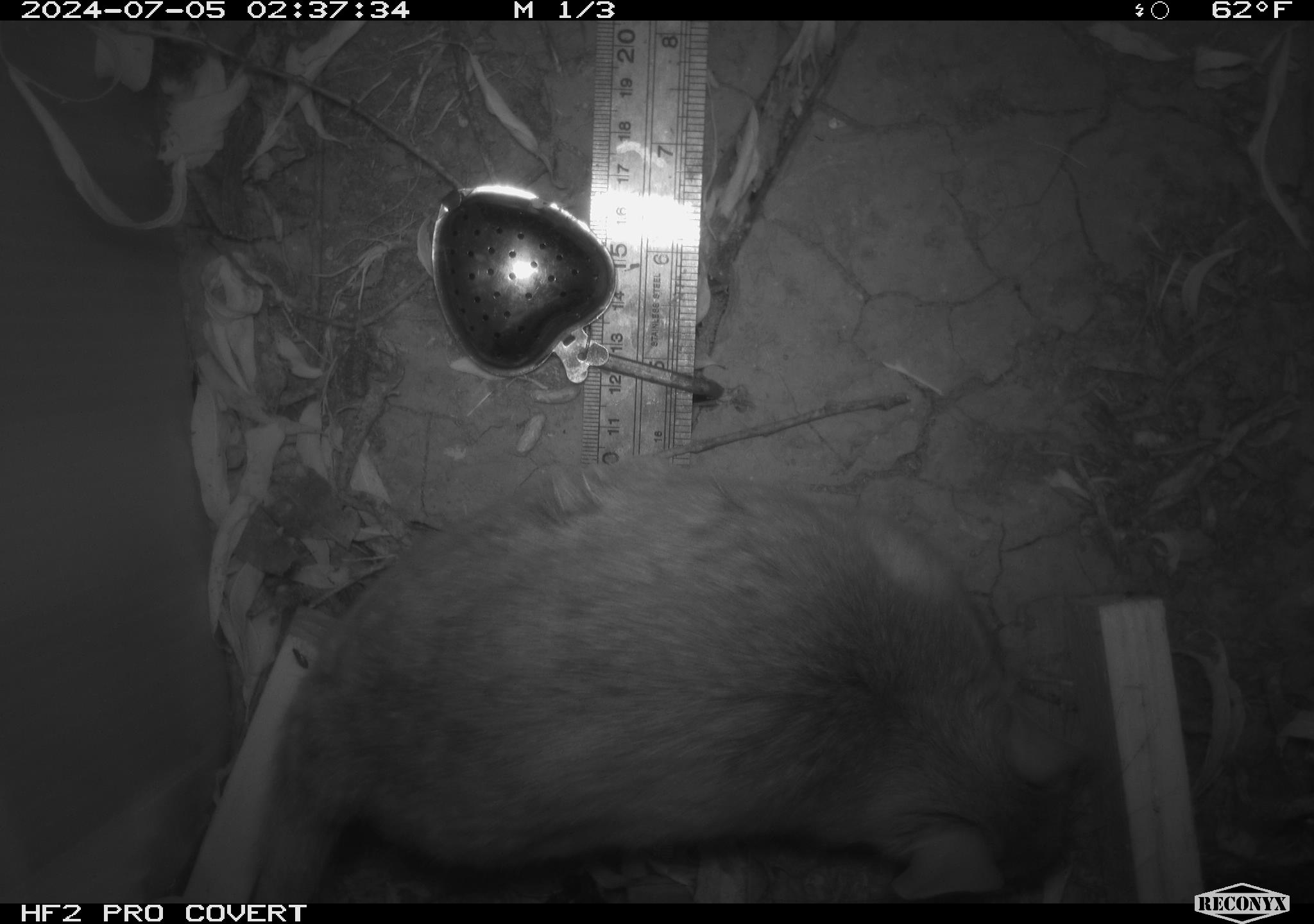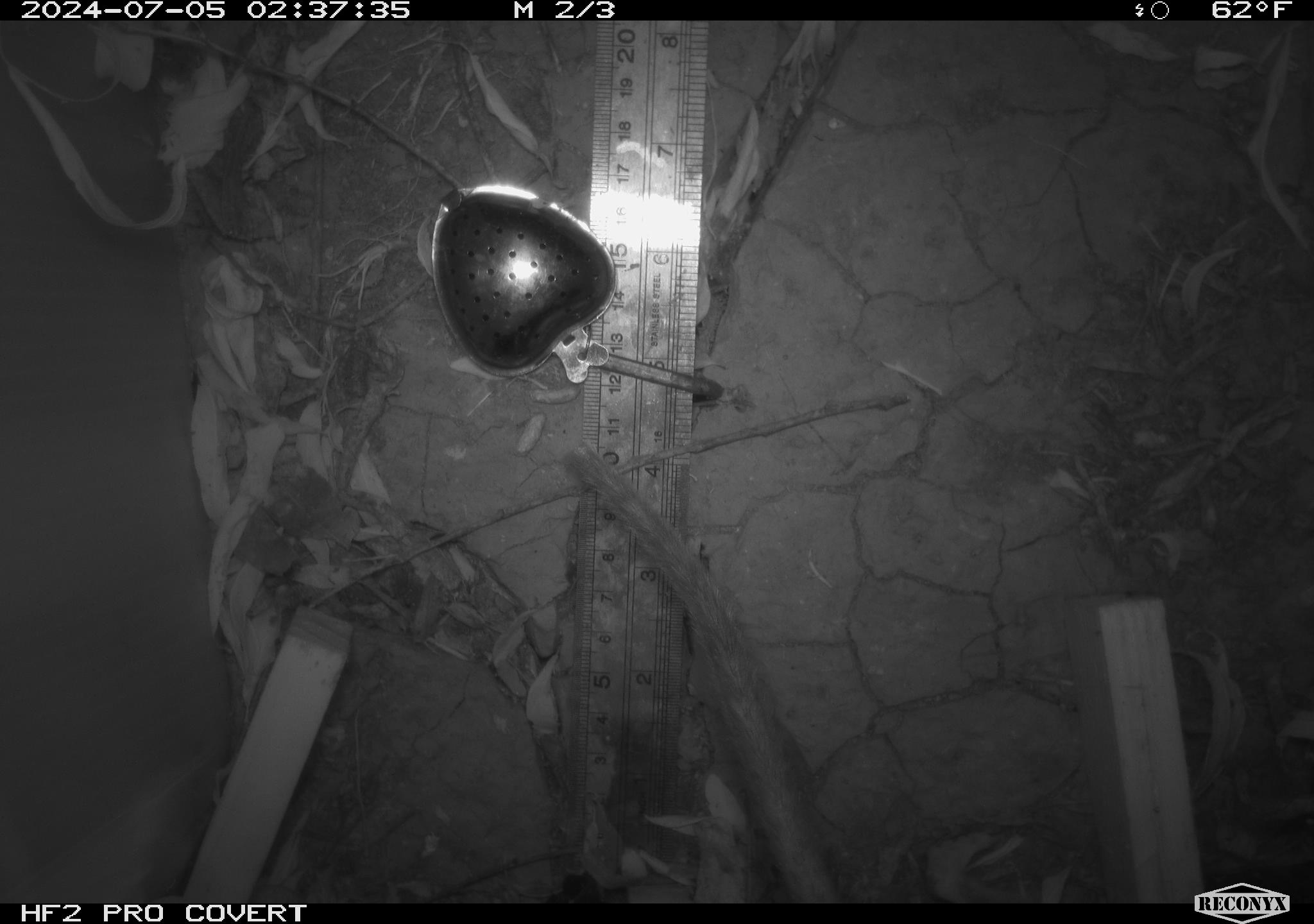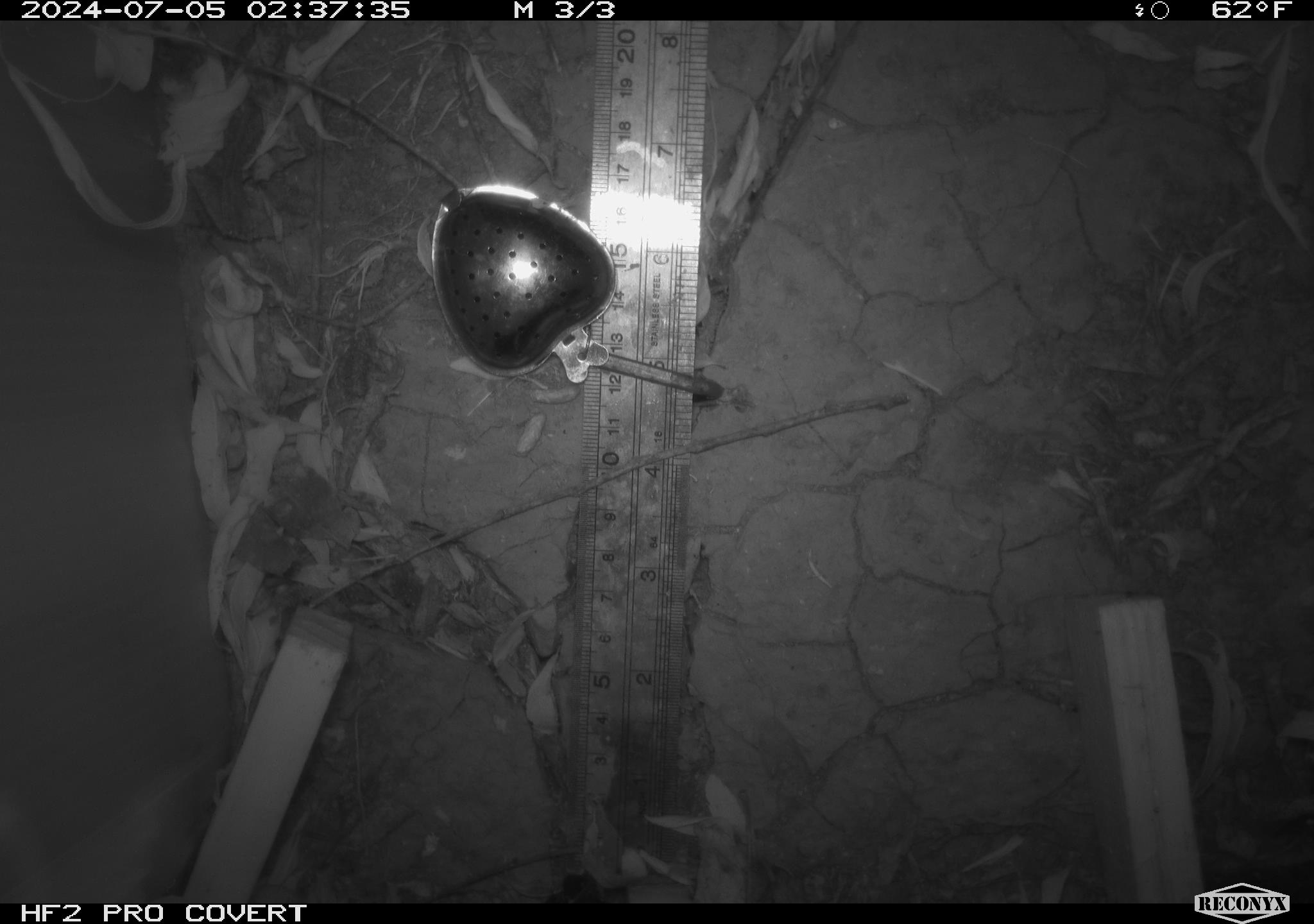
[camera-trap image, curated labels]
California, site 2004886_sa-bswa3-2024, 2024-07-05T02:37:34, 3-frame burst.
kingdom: Animalia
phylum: Chordata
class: Mammalia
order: Rodentia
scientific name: Rodentia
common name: woodrat or rat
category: woodrat or rat species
Woodrat or rat species (woodrat or rat) (Rodentia).